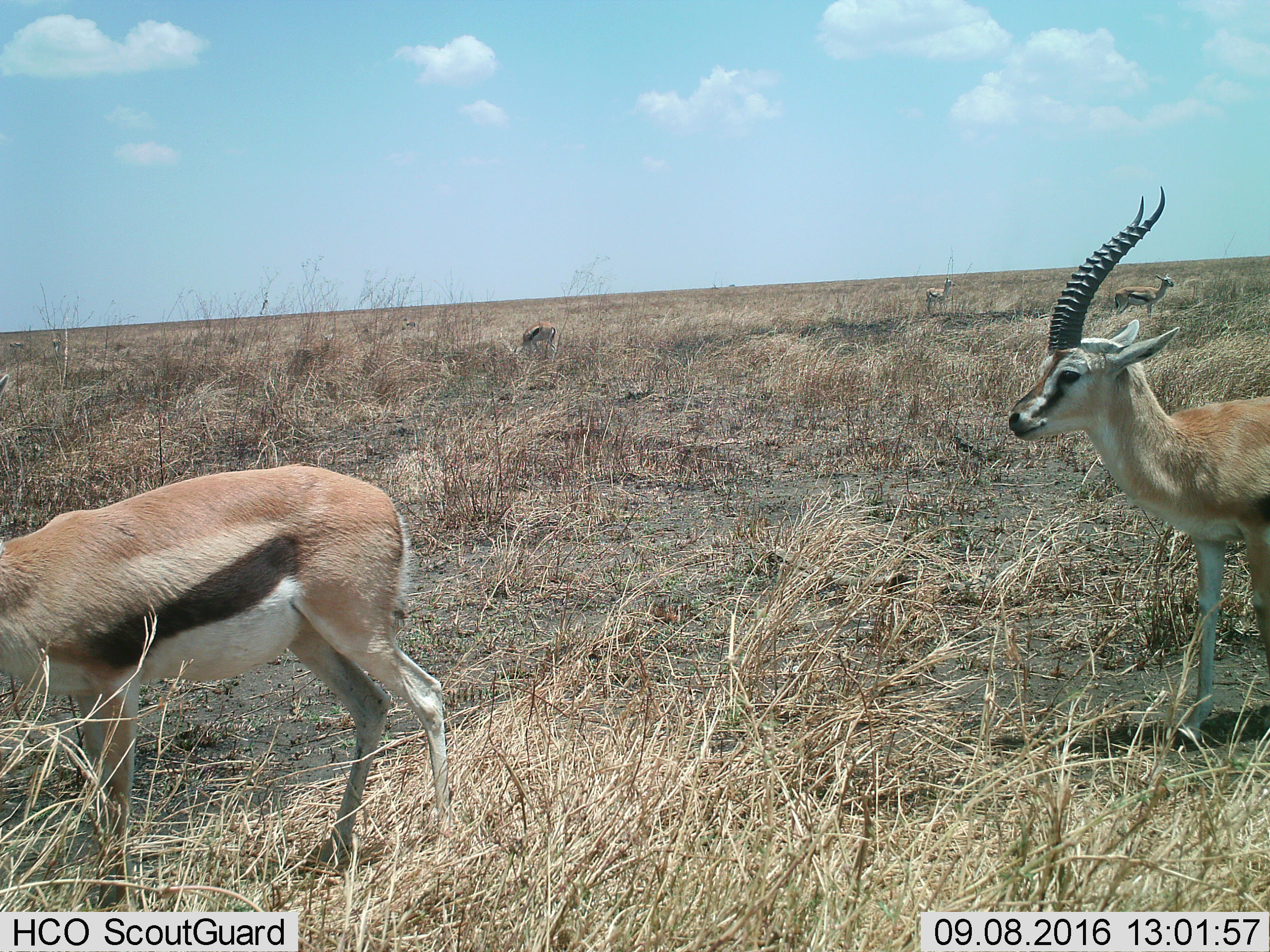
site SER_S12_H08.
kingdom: Animalia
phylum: Chordata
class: Mammalia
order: Artiodactyla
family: Bovidae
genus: Eudorcas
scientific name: Eudorcas thomsonii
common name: thomson's gazelle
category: gazellethomsons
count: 5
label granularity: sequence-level